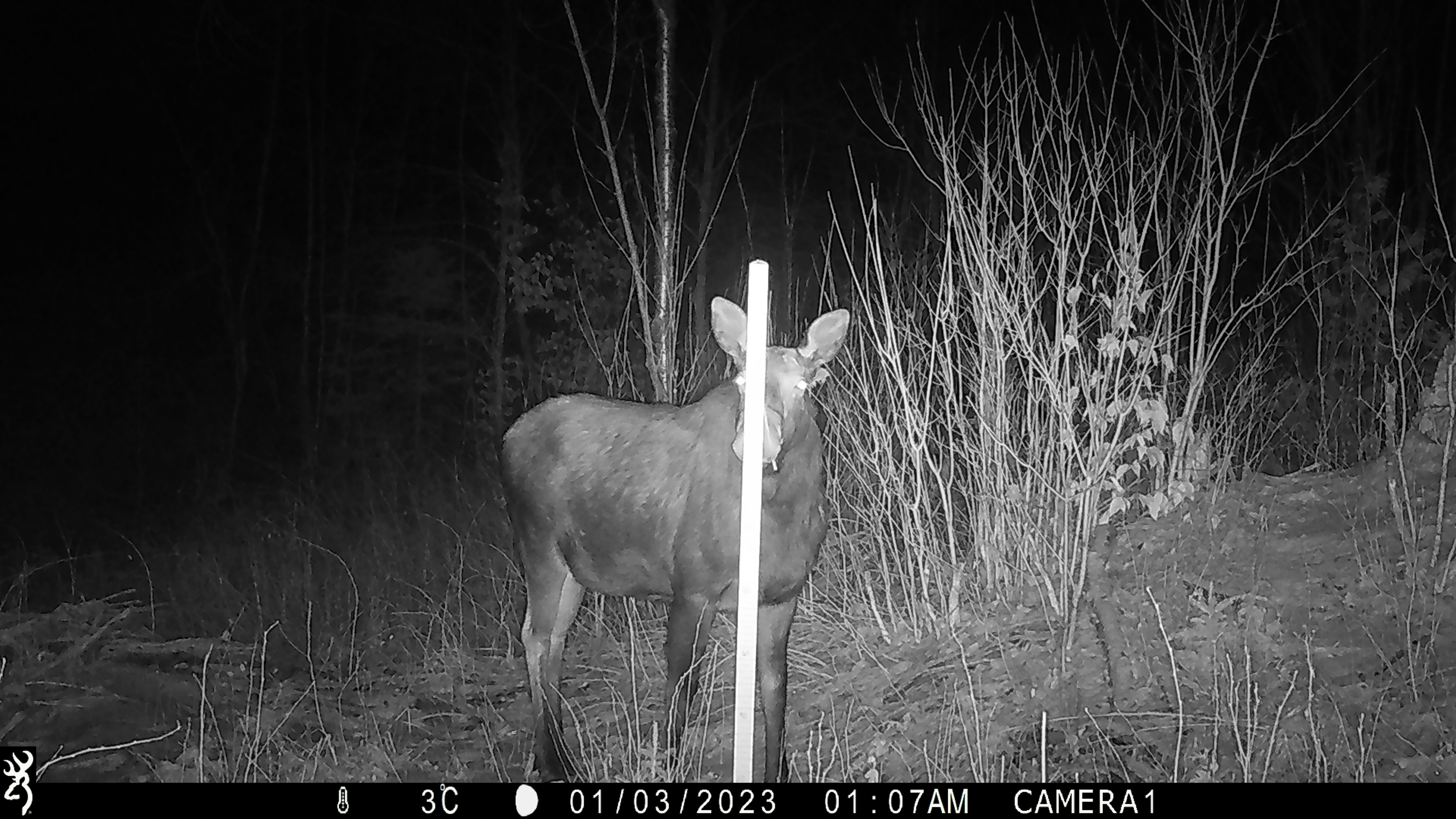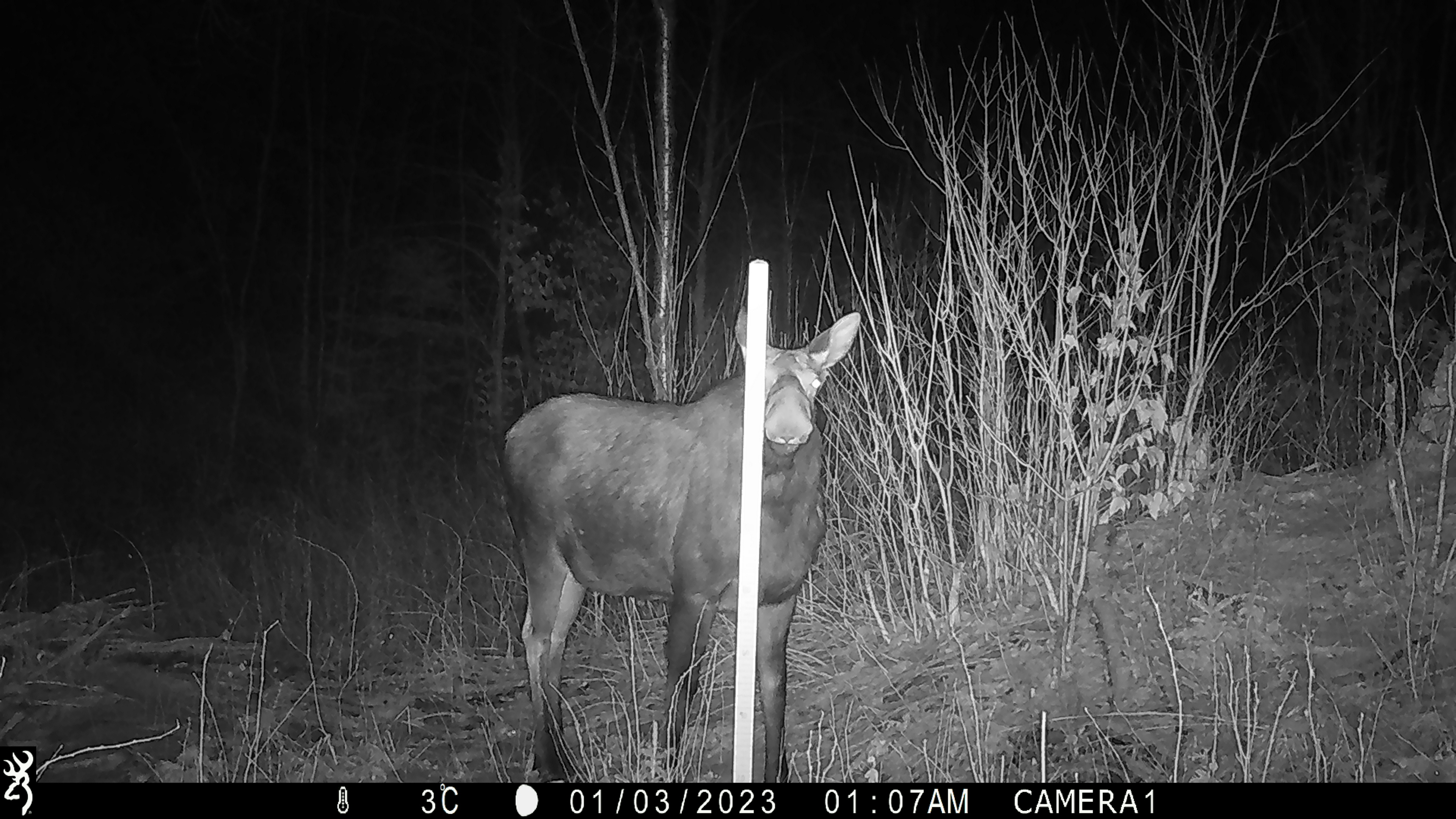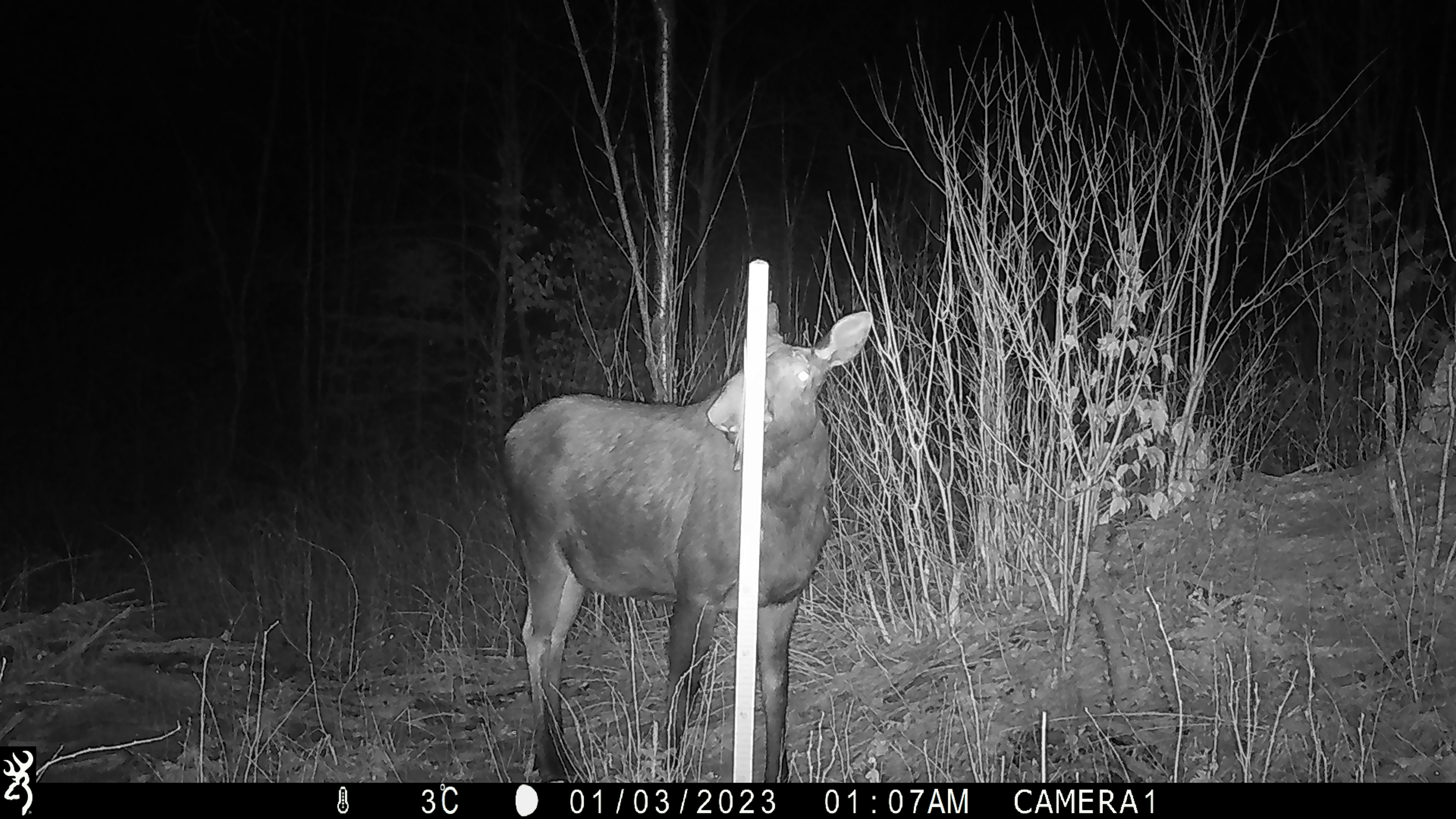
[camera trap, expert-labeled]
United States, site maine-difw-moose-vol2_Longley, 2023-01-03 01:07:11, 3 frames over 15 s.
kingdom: Animalia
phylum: Chordata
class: Mammalia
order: Artiodactyla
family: Cervidae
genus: Alces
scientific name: Alces alces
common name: moose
Moose (Alces alces).